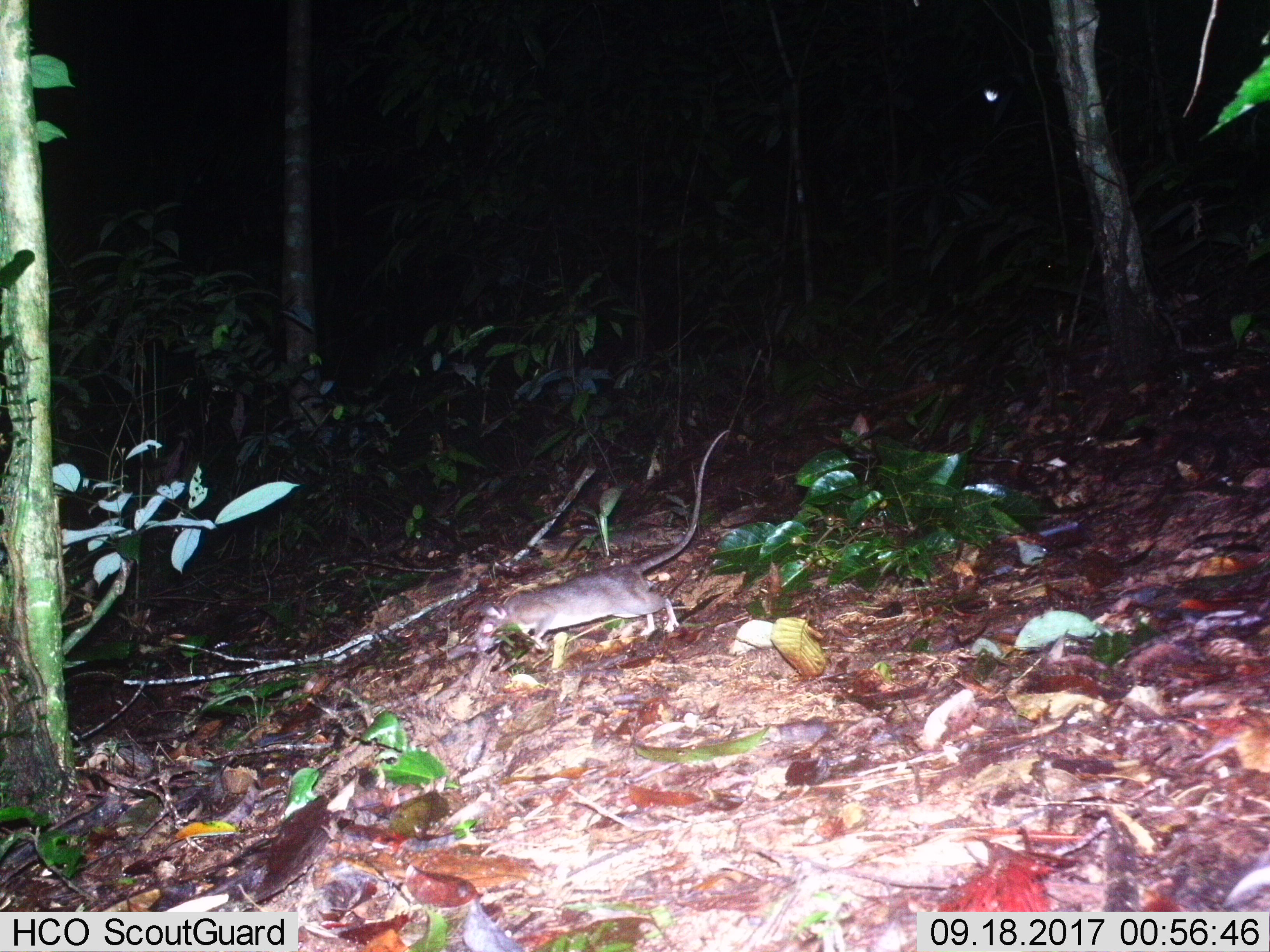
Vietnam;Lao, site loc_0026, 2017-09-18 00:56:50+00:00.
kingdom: Animalia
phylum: Chordata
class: Mammalia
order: Rodentia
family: Muridae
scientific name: Muridae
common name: old-world mice and rats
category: unidentified murid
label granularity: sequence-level